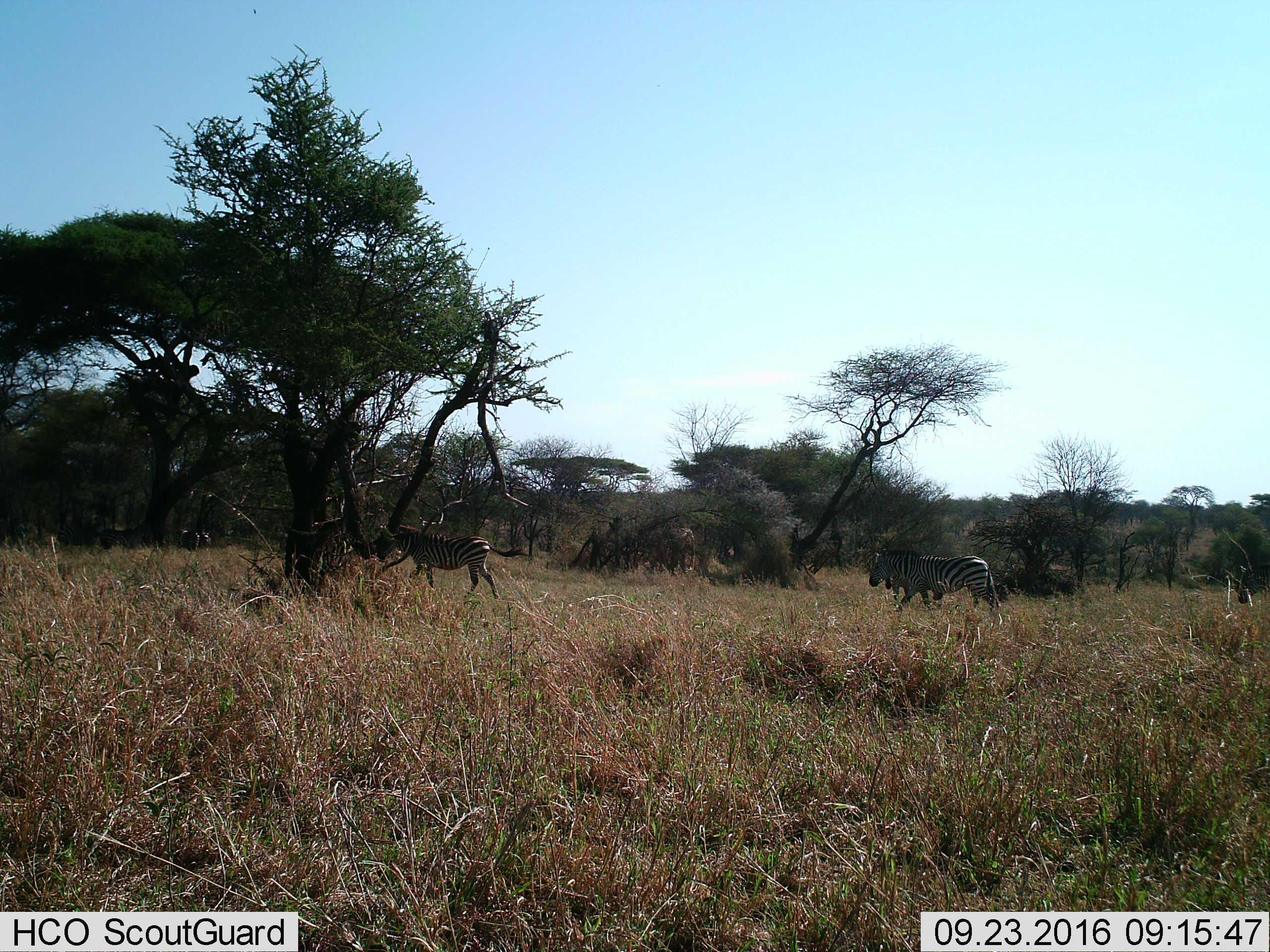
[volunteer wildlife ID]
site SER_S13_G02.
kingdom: Animalia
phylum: Chordata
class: Mammalia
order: Perissodactyla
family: Equidae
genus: Equus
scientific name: Equus quagga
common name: plains zebra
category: zebraplains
Zebraplains (plains zebra) (Equus quagga), count 3. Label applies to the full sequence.